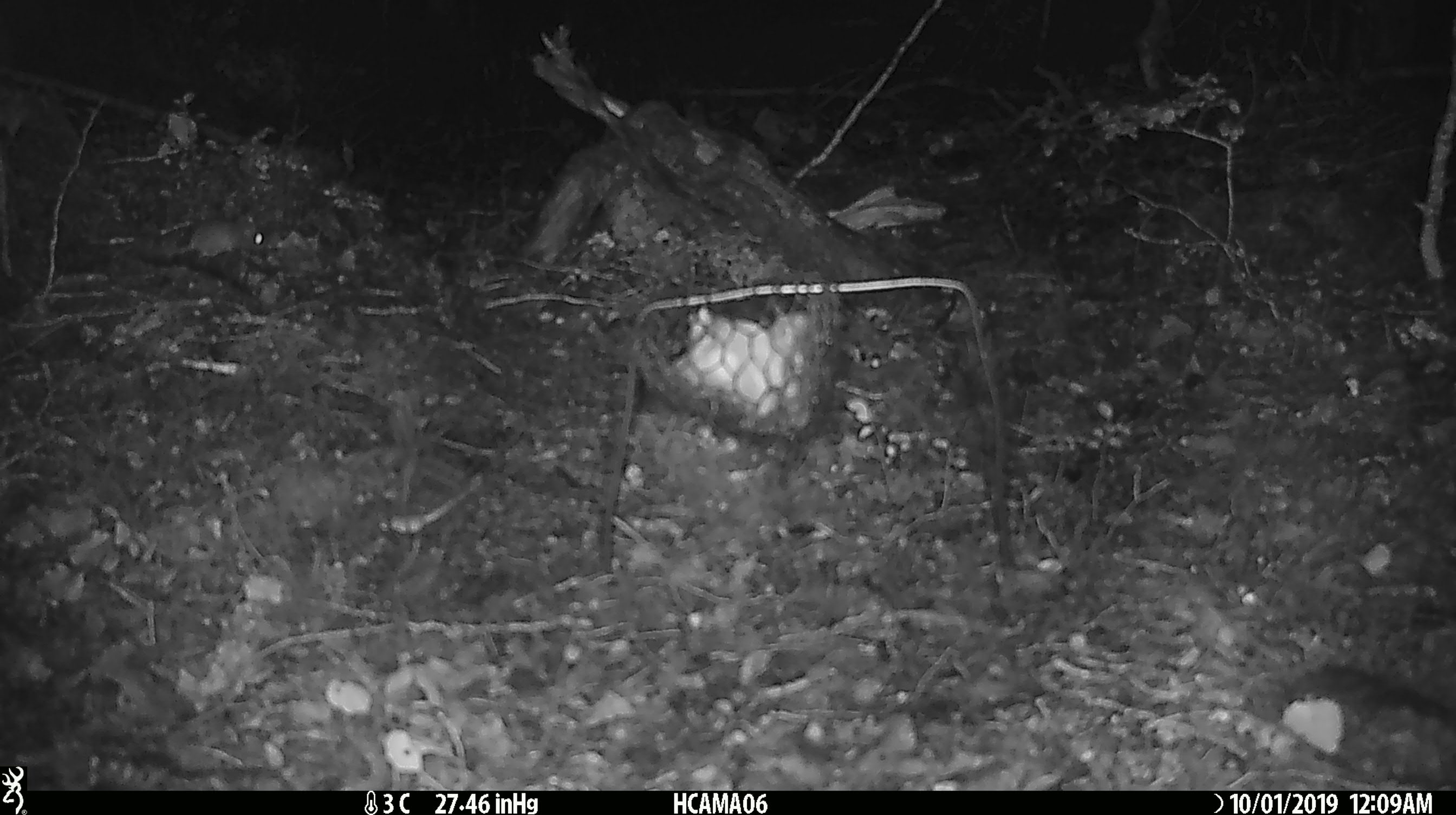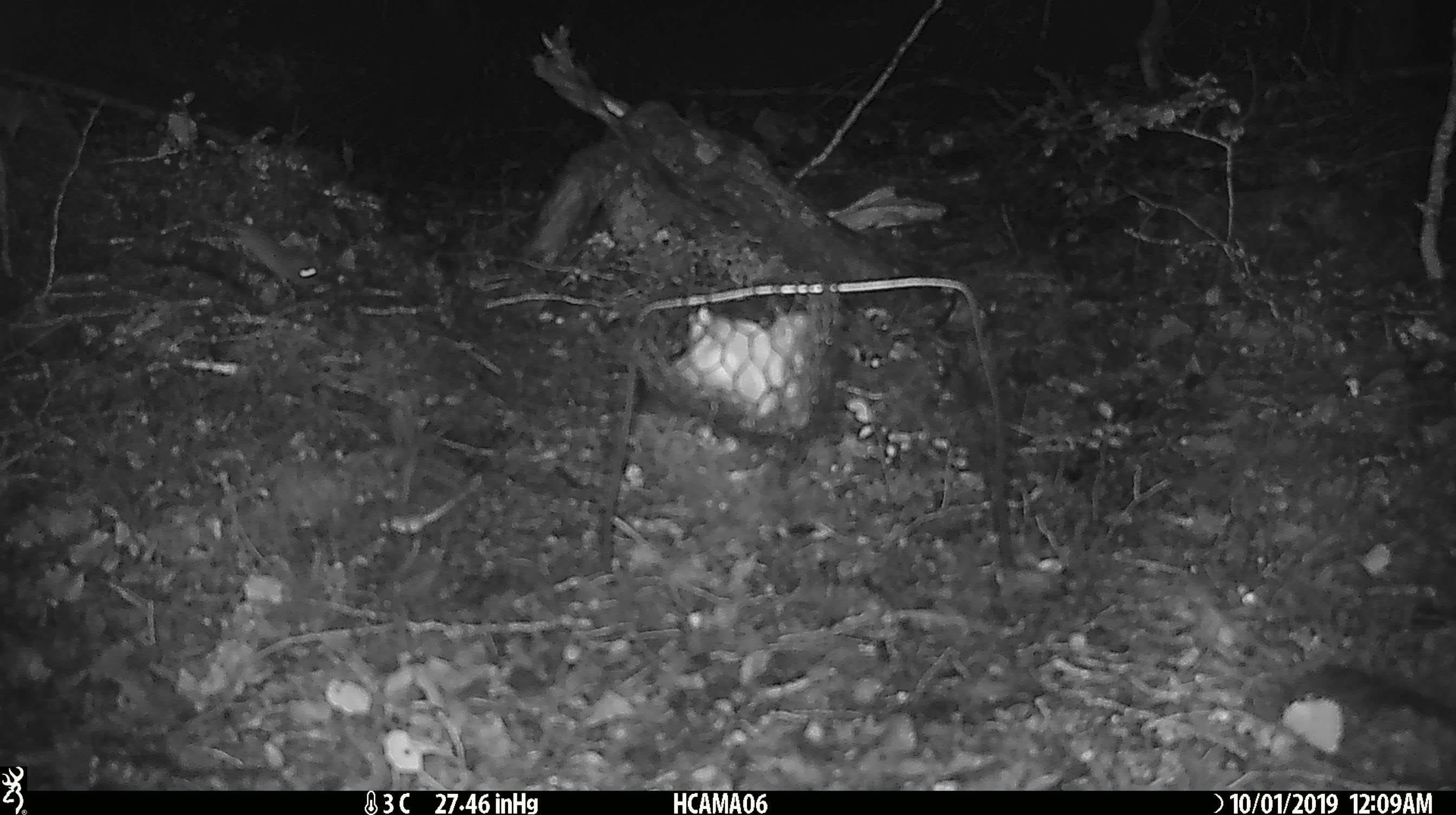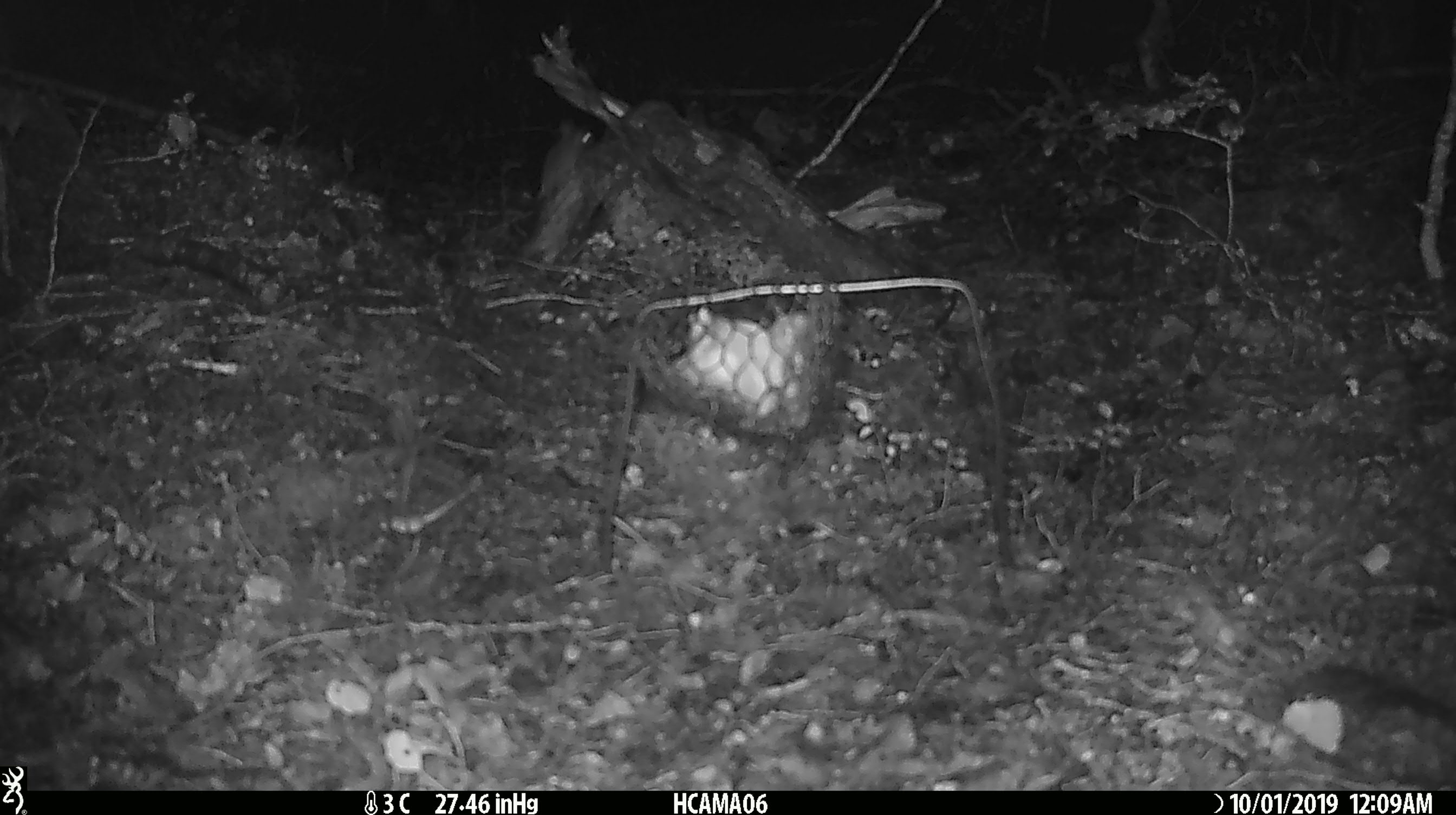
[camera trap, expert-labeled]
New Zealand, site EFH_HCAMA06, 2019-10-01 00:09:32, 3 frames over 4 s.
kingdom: Animalia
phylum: Chordata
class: Mammalia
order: Rodentia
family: Muridae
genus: Mus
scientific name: Mus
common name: mouse